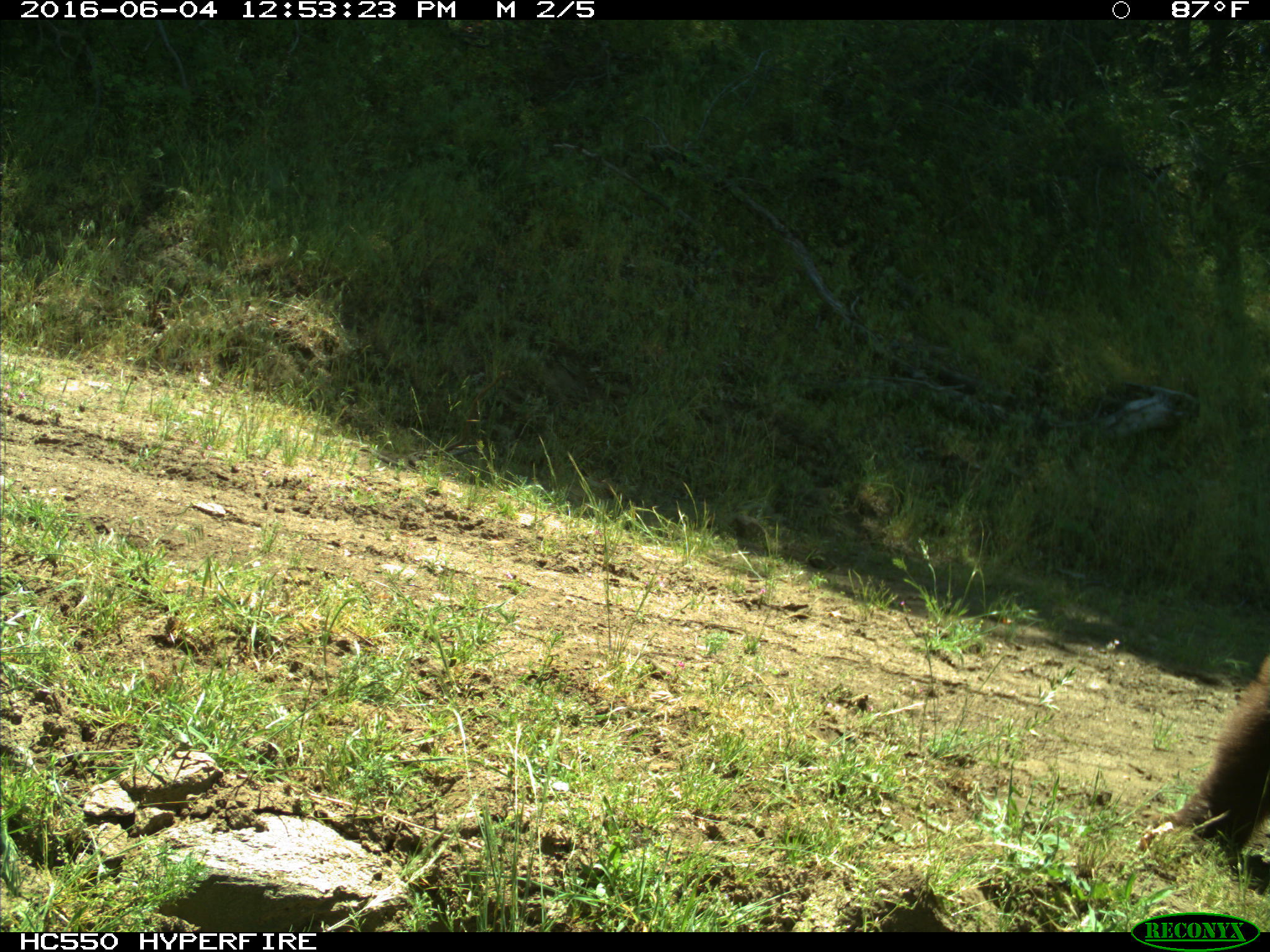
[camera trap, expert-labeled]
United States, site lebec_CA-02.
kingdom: Animalia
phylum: Chordata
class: Mammalia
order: Carnivora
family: Ursidae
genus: Ursus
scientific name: Ursus americanus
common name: american black bear